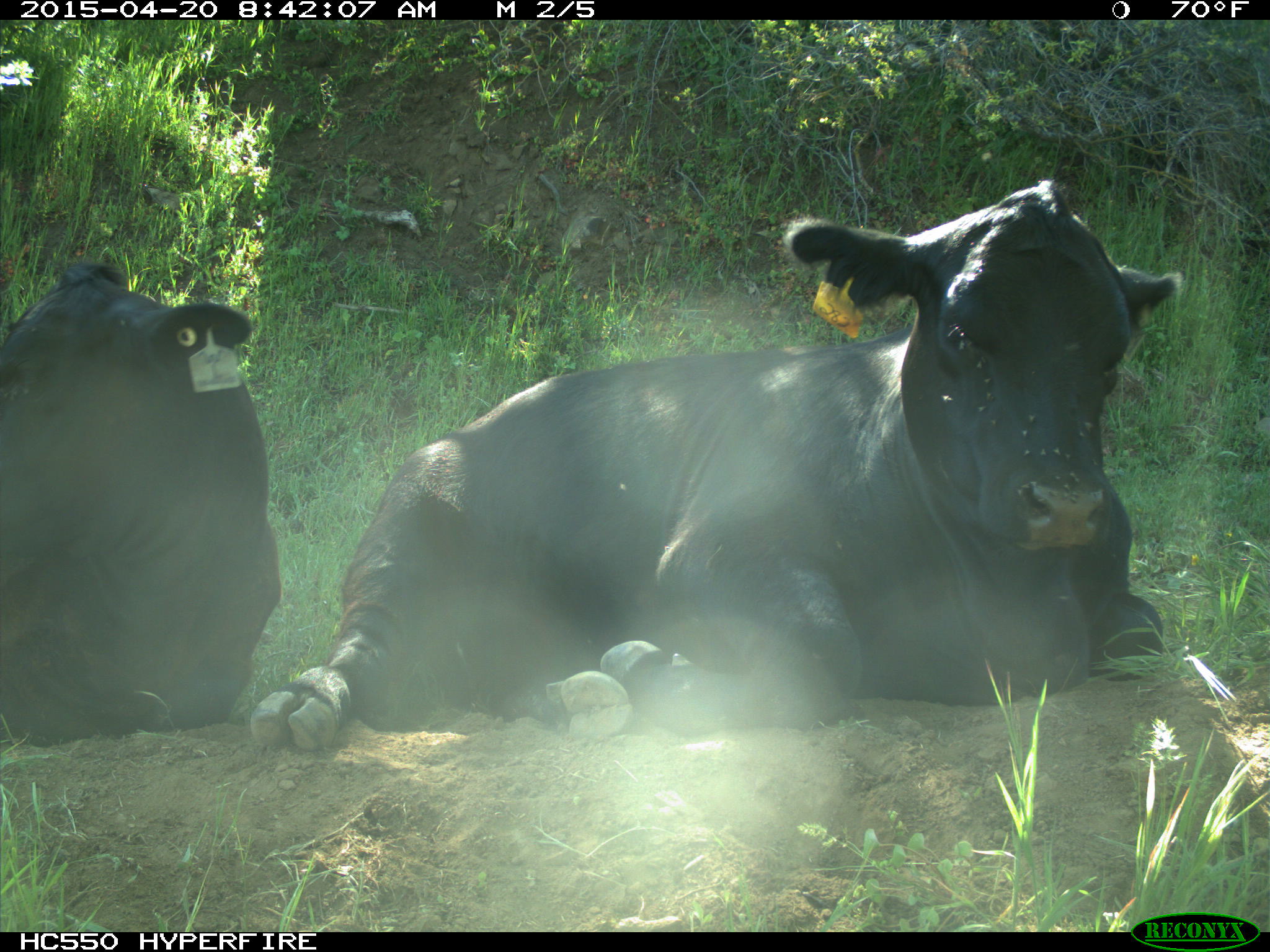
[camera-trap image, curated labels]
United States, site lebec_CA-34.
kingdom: Animalia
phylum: Chordata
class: Mammalia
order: Artiodactyla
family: Bovidae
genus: Bos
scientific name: Bos taurus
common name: domestic cow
Bos taurus (domestic cow).